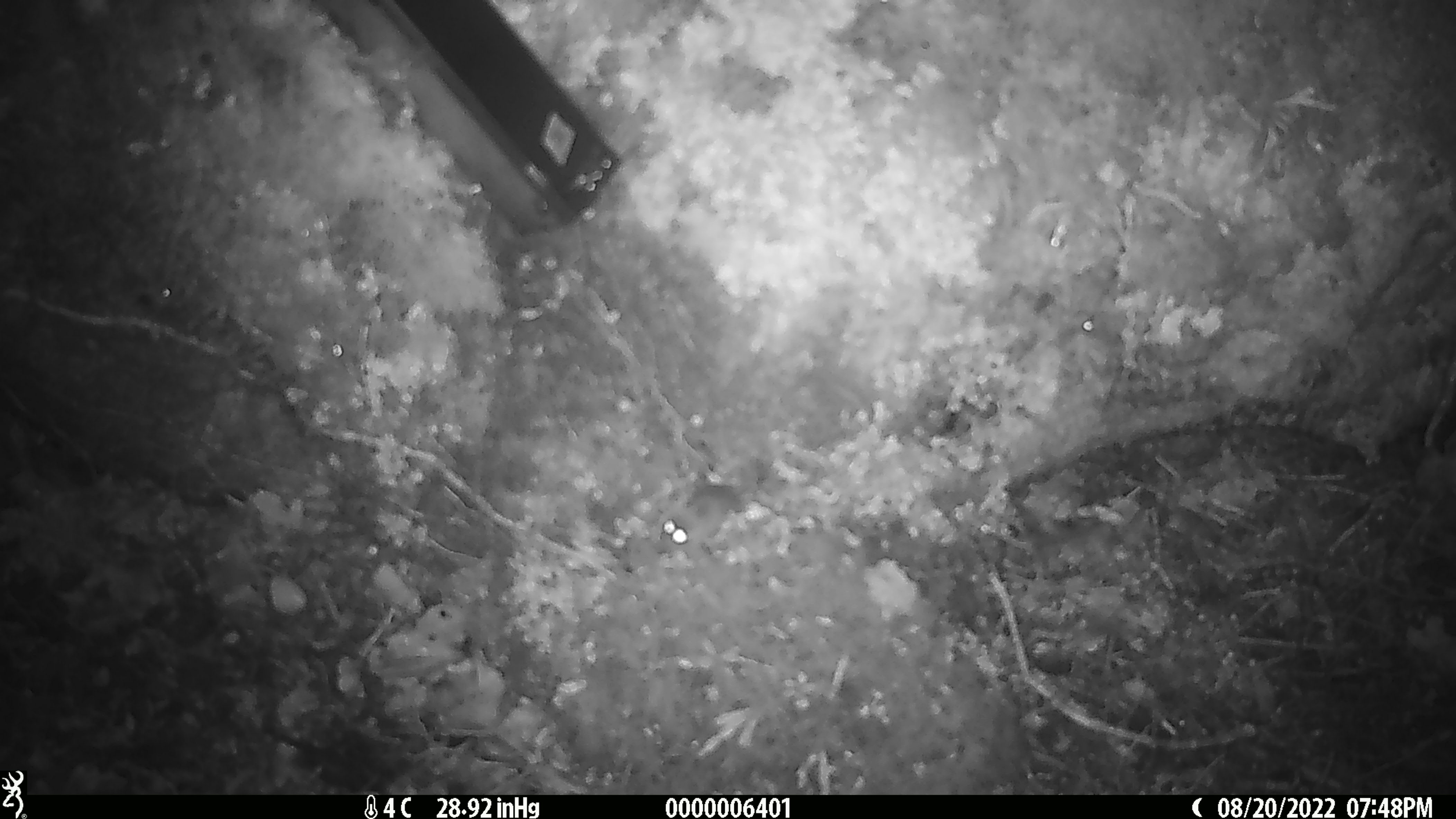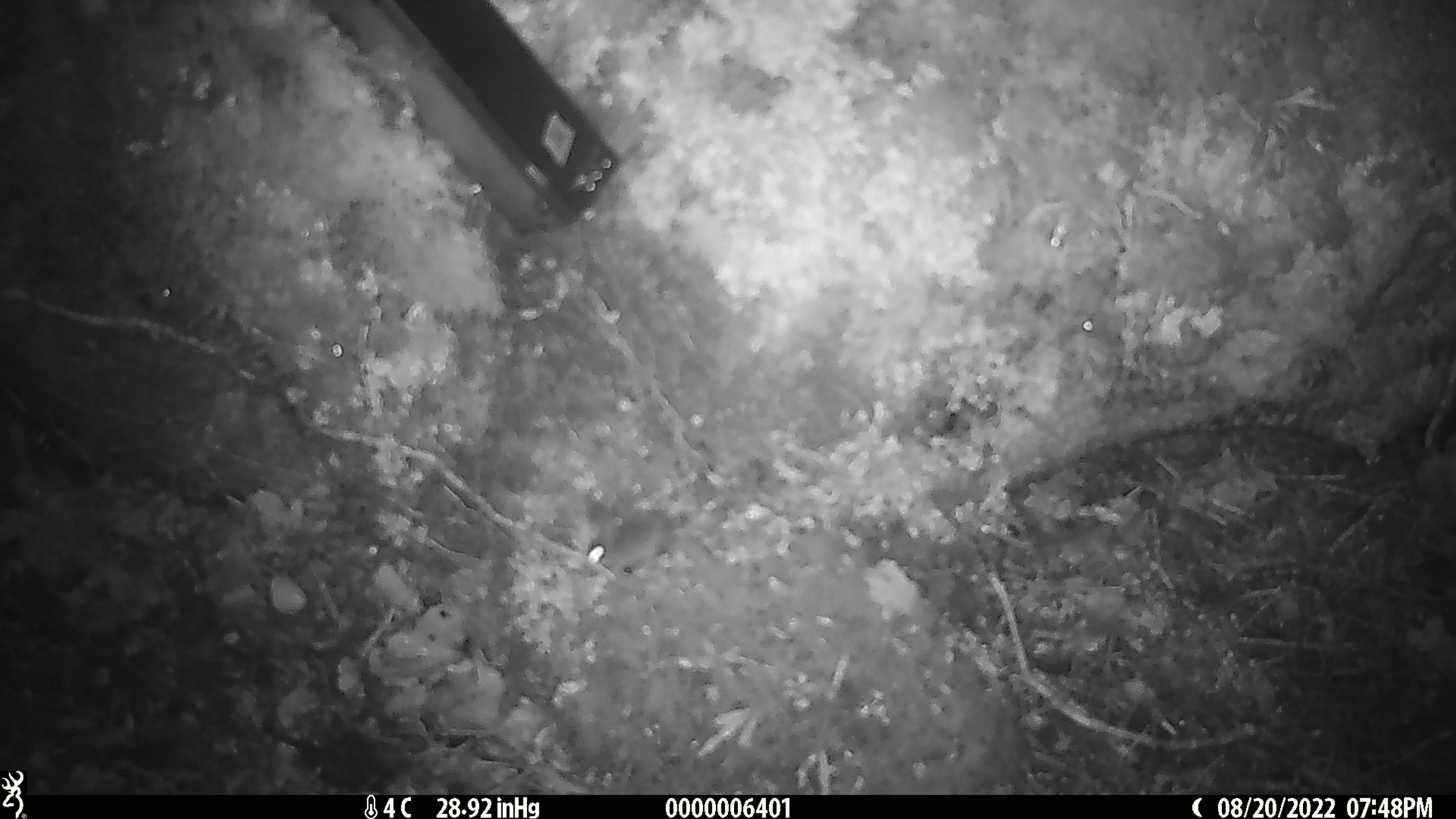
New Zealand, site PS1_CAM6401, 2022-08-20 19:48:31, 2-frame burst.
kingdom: Animalia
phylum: Chordata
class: Mammalia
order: Rodentia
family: Muridae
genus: Mus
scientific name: Mus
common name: mouse